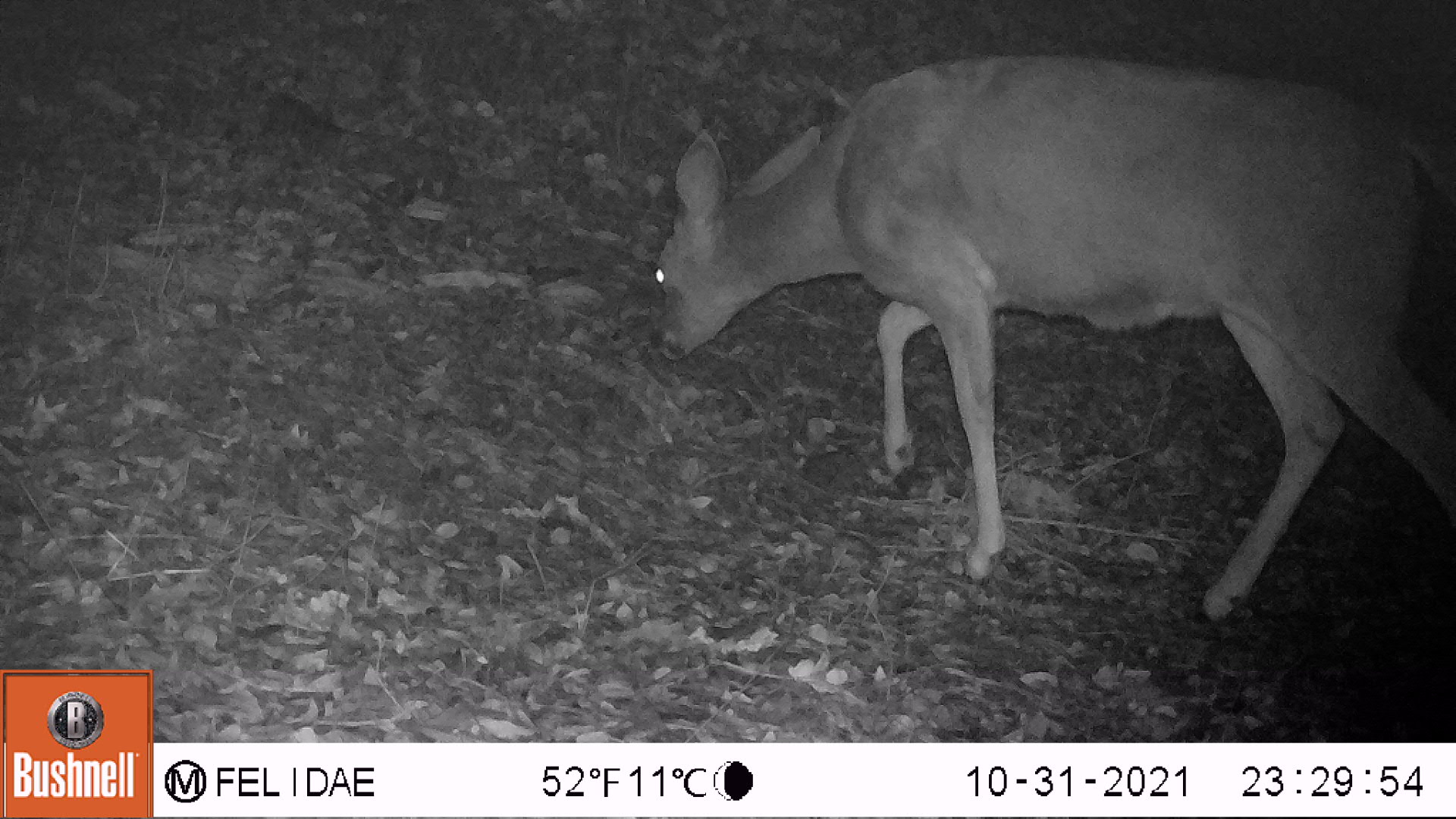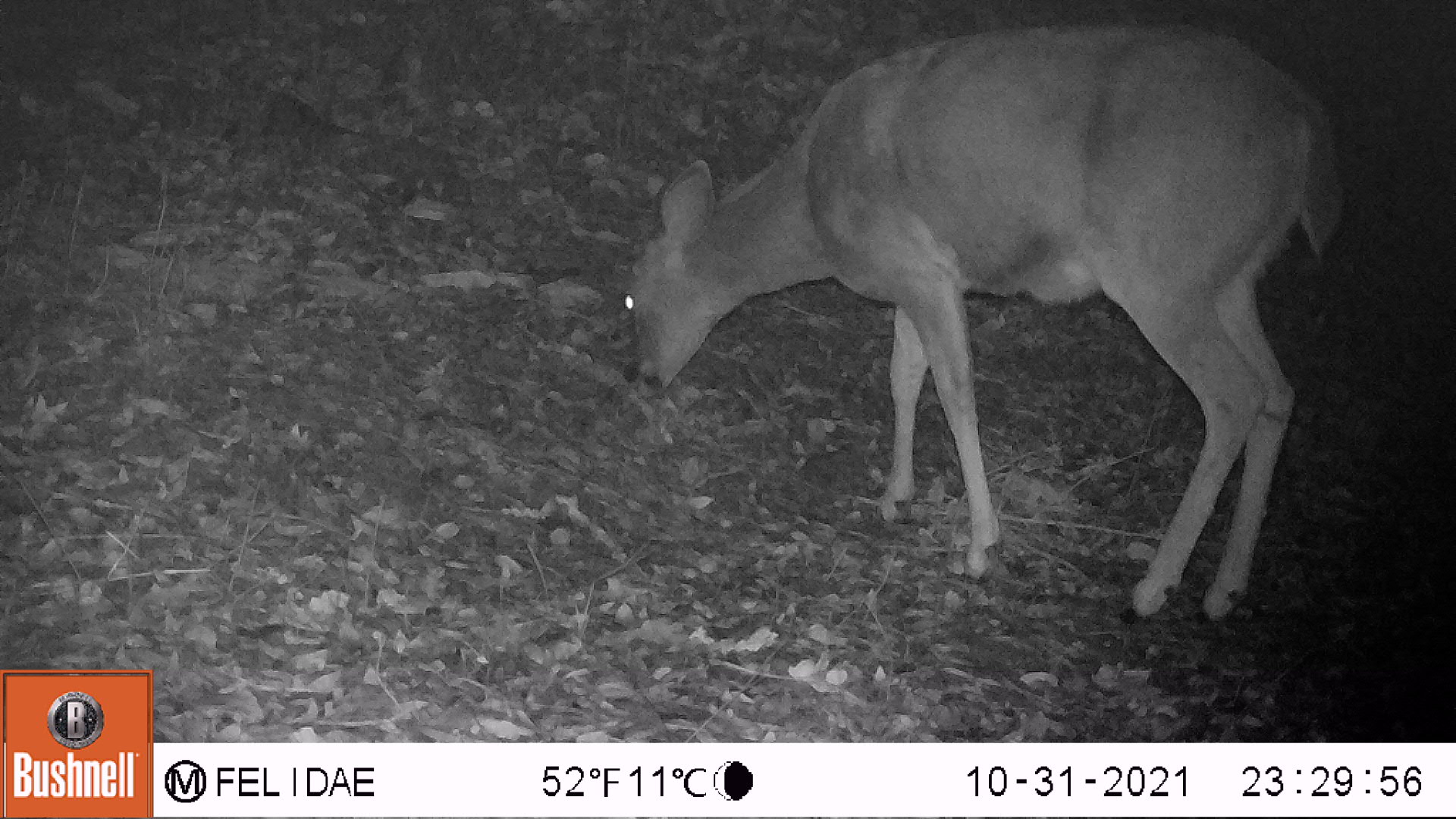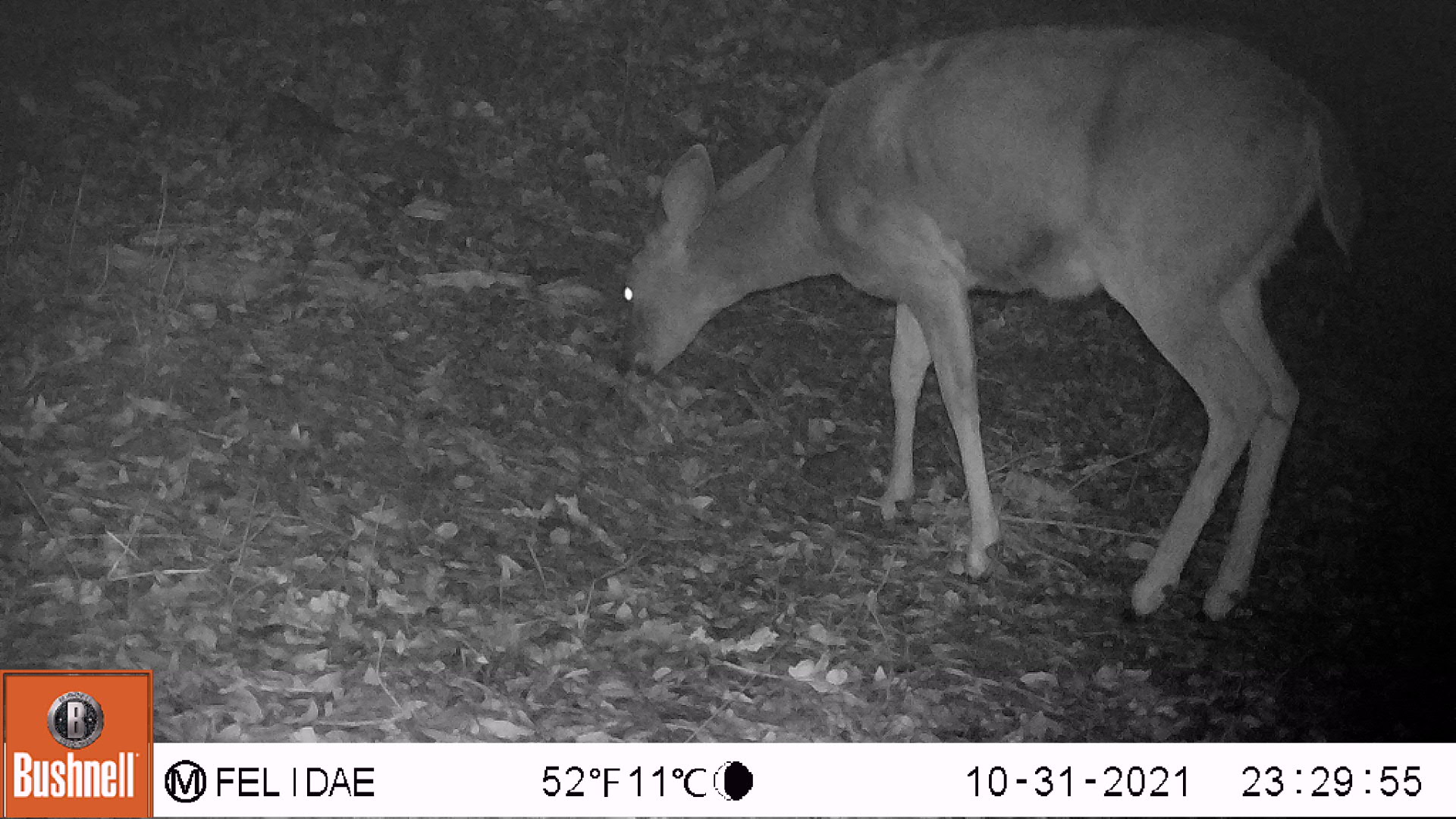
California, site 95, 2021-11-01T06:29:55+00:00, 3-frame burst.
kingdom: Animalia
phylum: Chordata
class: Mammalia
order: Artiodactyla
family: Cervidae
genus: Odocoileus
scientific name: Odocoileus hemionus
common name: mule deer